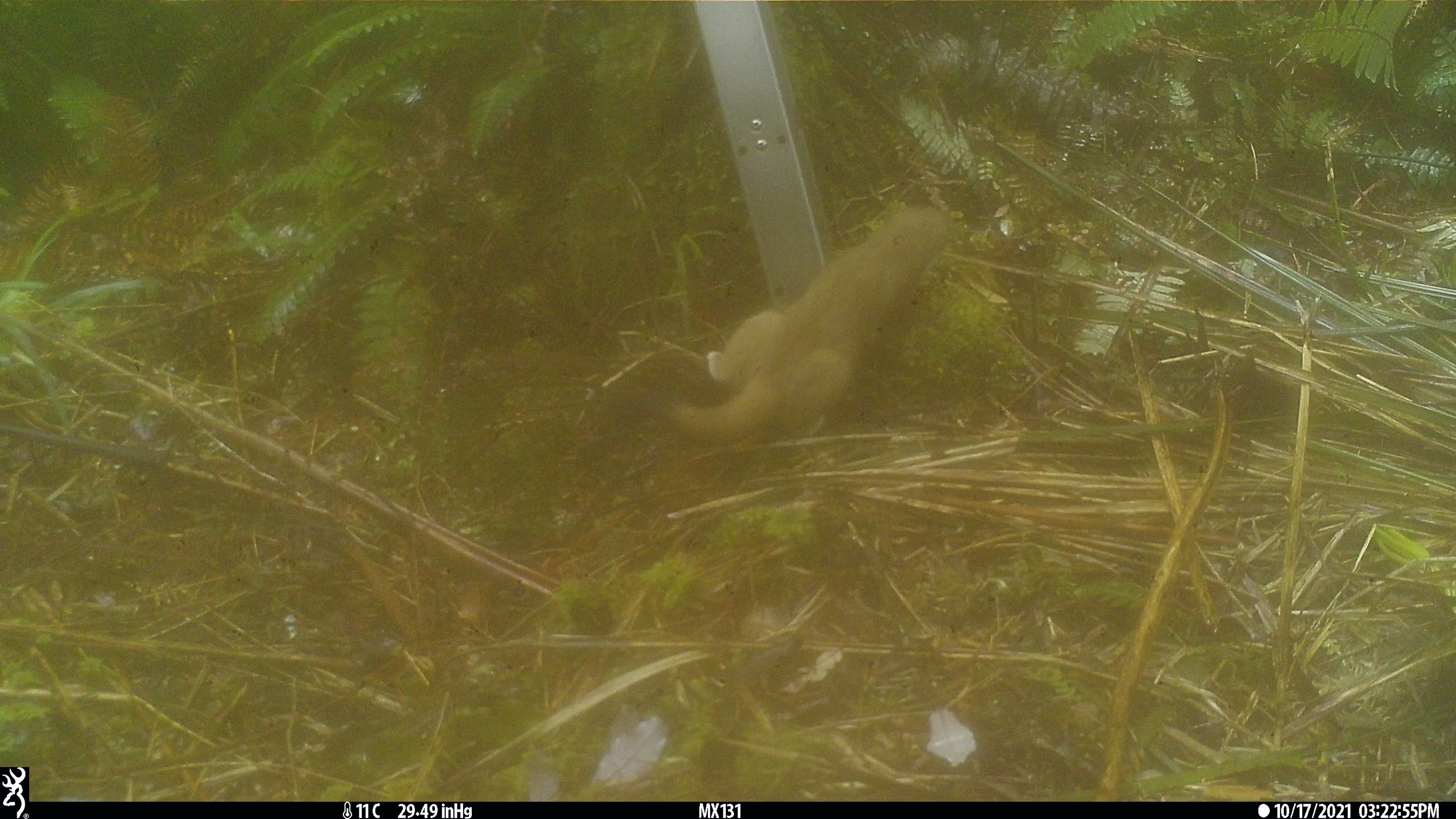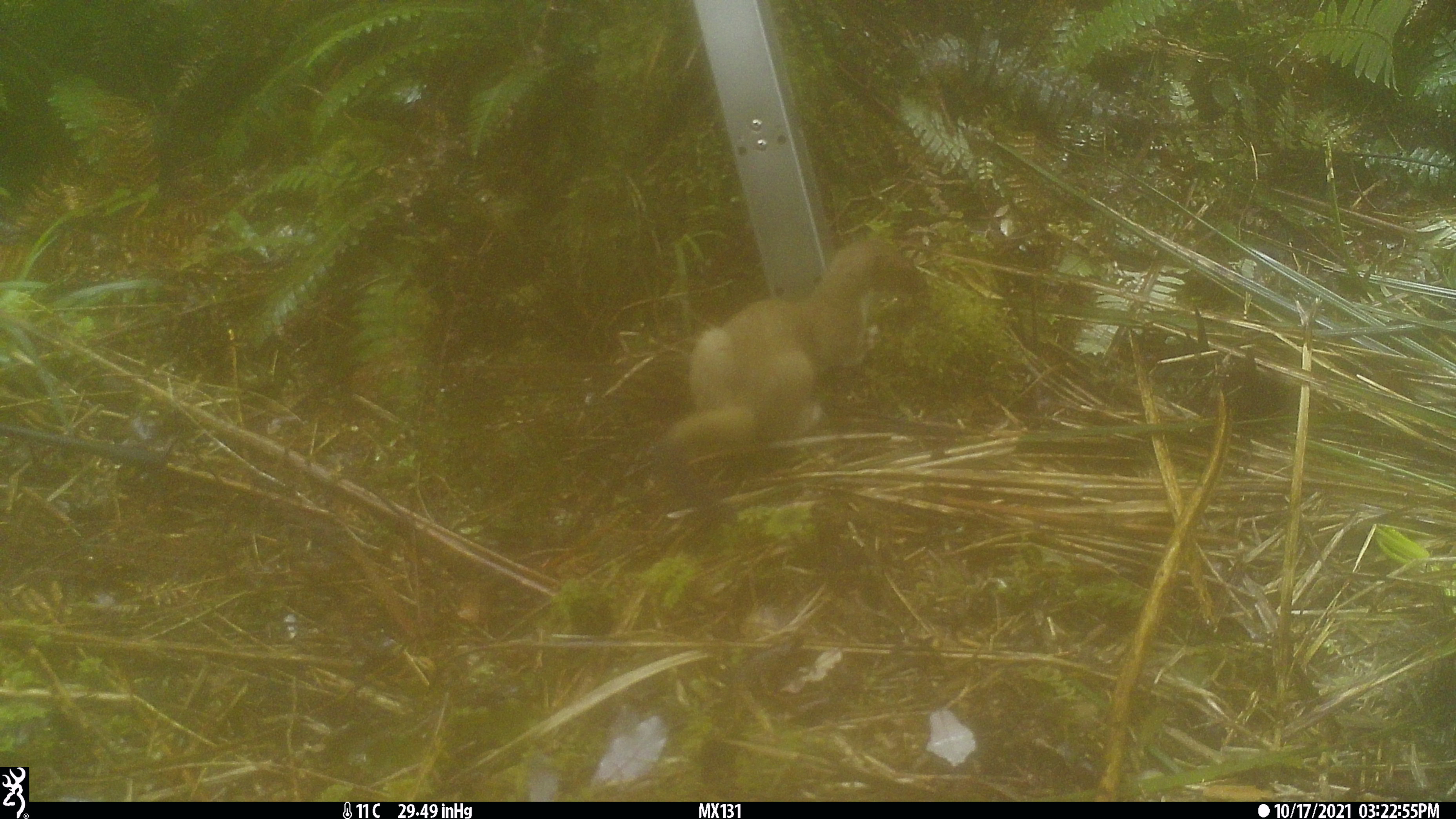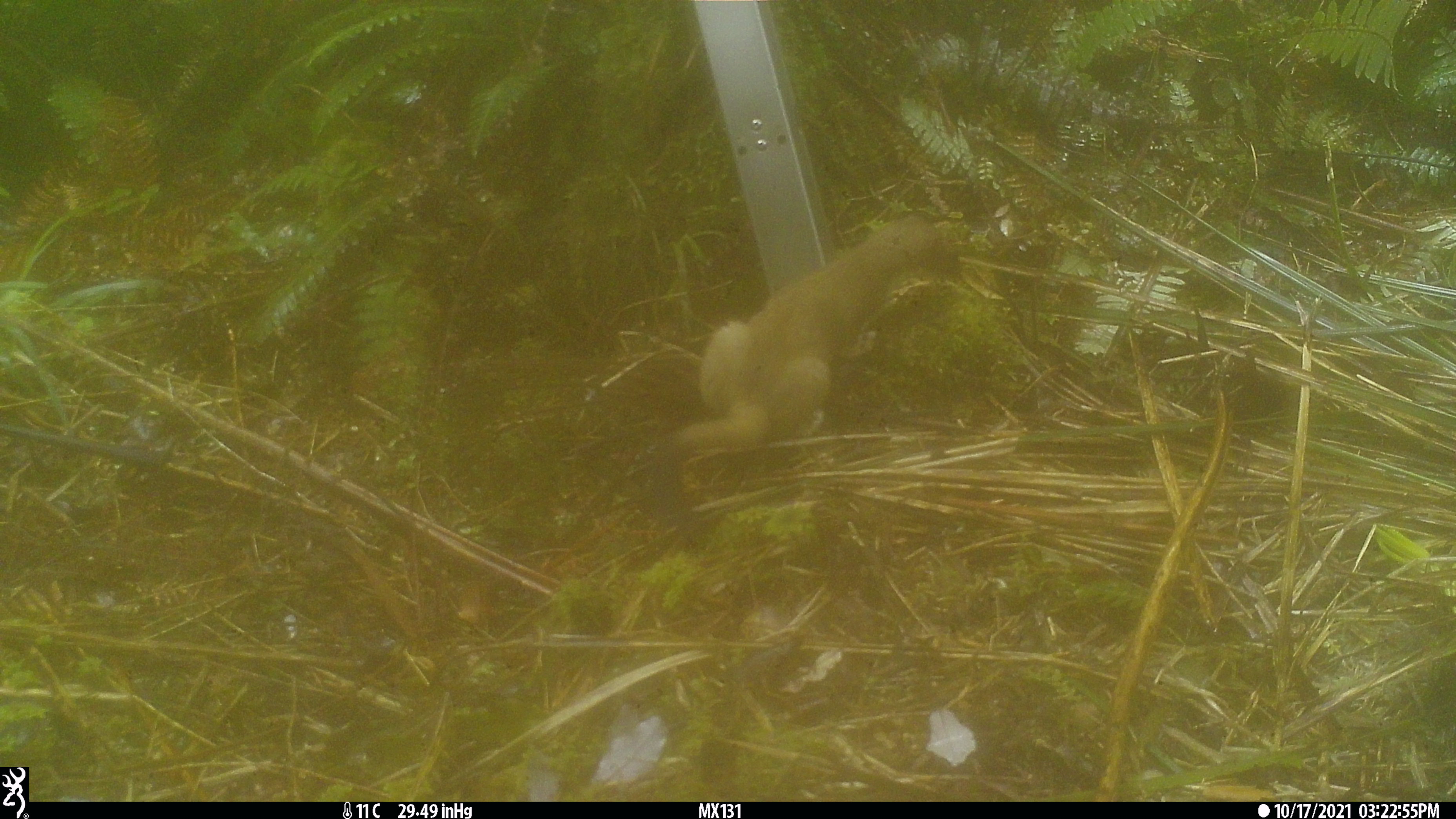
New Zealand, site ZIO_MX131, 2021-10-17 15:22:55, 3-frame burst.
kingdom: Animalia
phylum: Chordata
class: Mammalia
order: Carnivora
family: Mustelidae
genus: Mustela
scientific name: Mustela erminea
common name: stoat